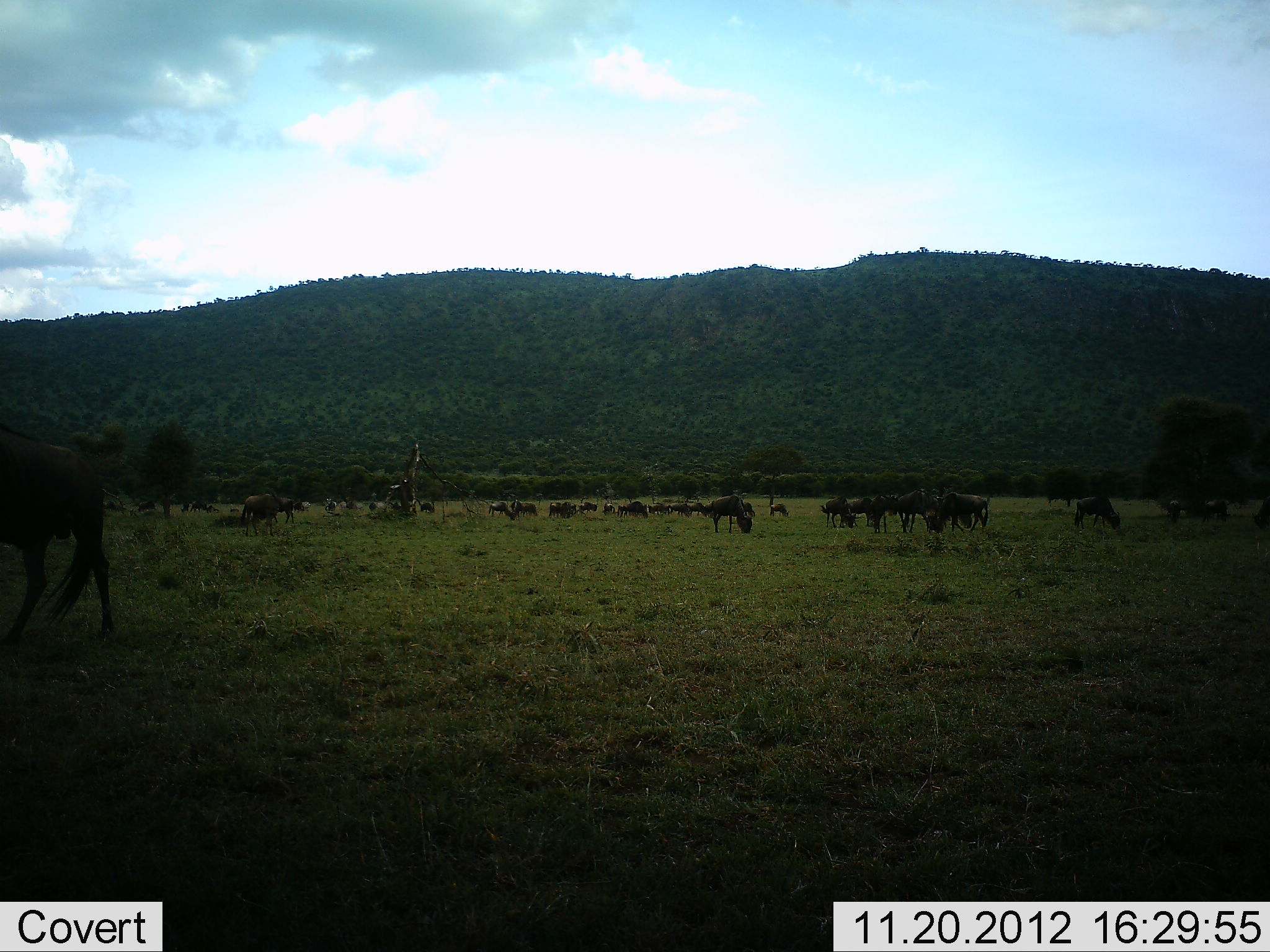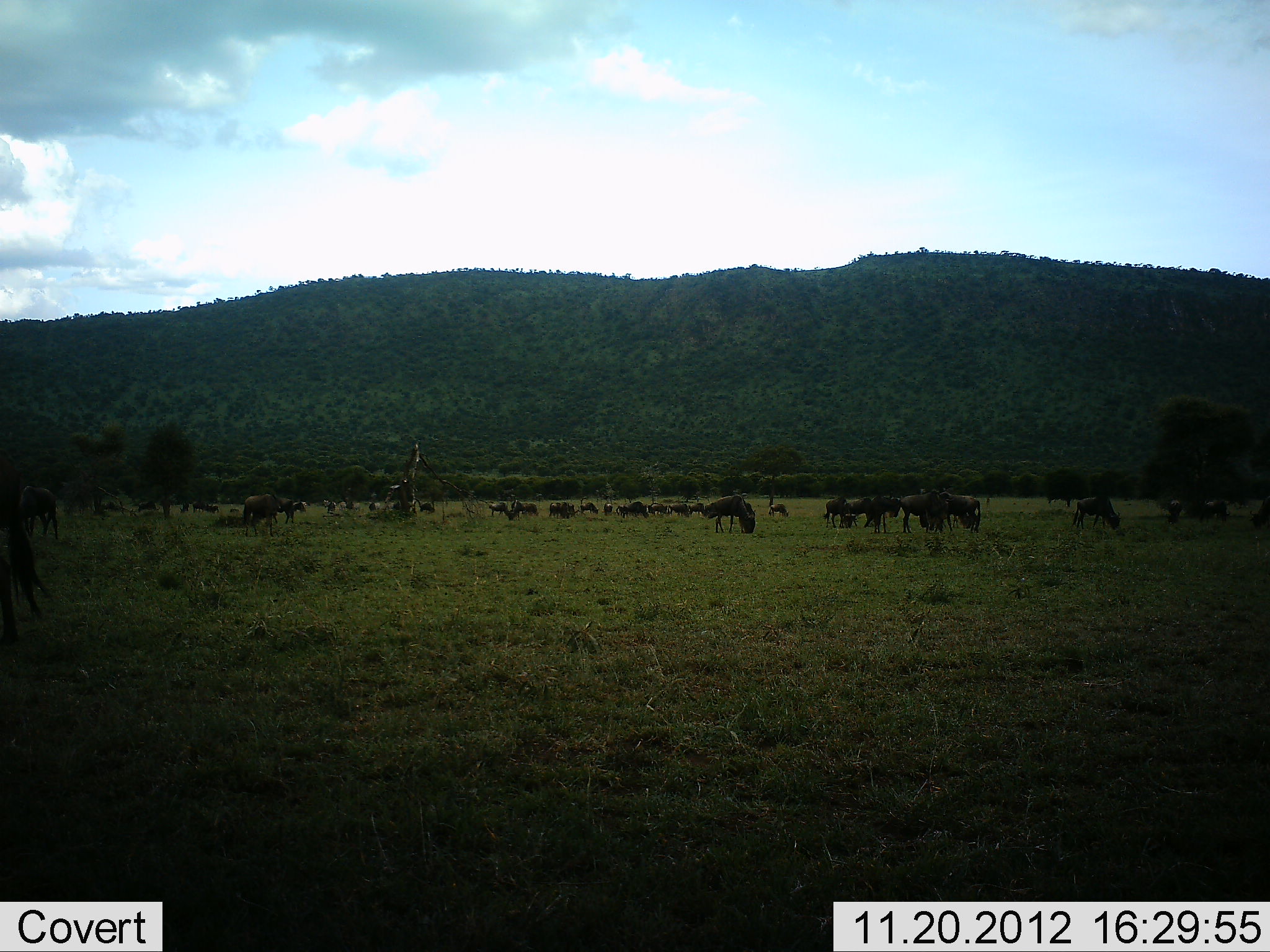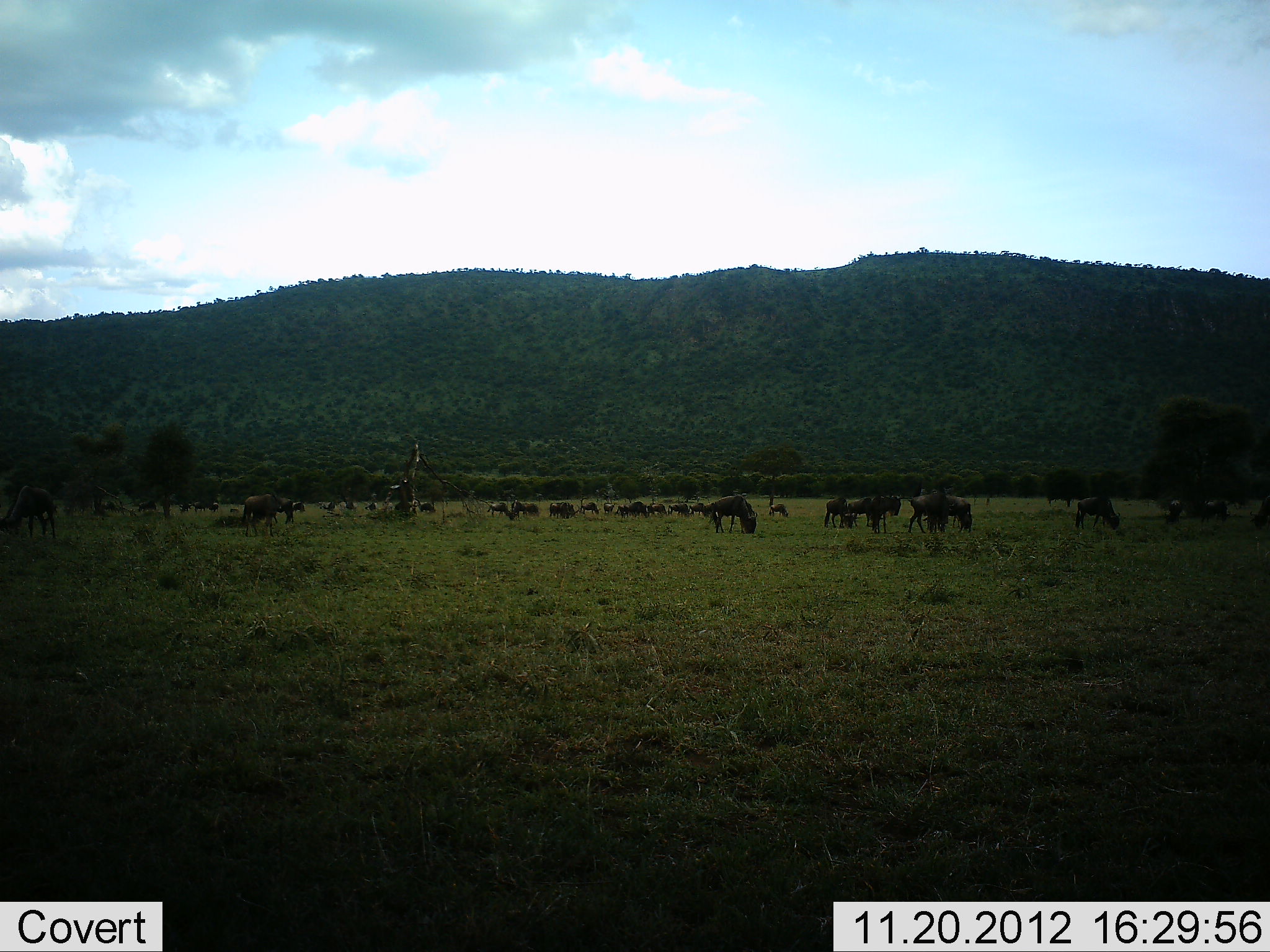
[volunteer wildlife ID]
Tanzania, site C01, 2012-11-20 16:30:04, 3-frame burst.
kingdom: Animalia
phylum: Chordata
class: Mammalia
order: Artiodactyla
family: Bovidae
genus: Connochaetes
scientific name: Connochaetes taurinus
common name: blue wildebeest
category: wildebeest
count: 11-50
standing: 50%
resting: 12%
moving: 46%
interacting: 8%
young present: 0%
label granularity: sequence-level